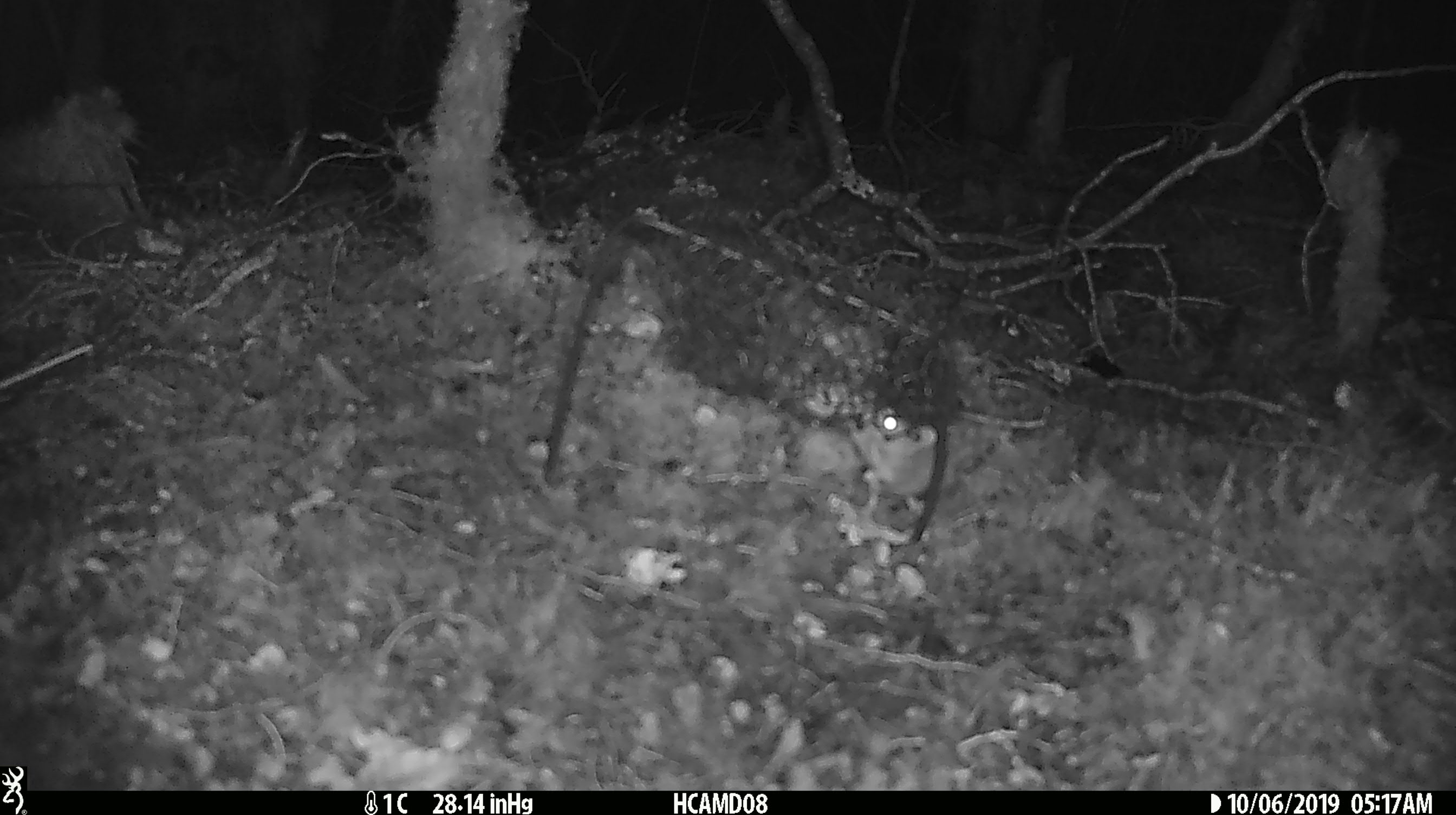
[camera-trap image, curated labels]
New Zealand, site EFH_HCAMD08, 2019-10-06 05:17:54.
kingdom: Animalia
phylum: Chordata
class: Mammalia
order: Rodentia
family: Muridae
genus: Mus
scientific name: Mus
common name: mouse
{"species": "mouse (Mus)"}